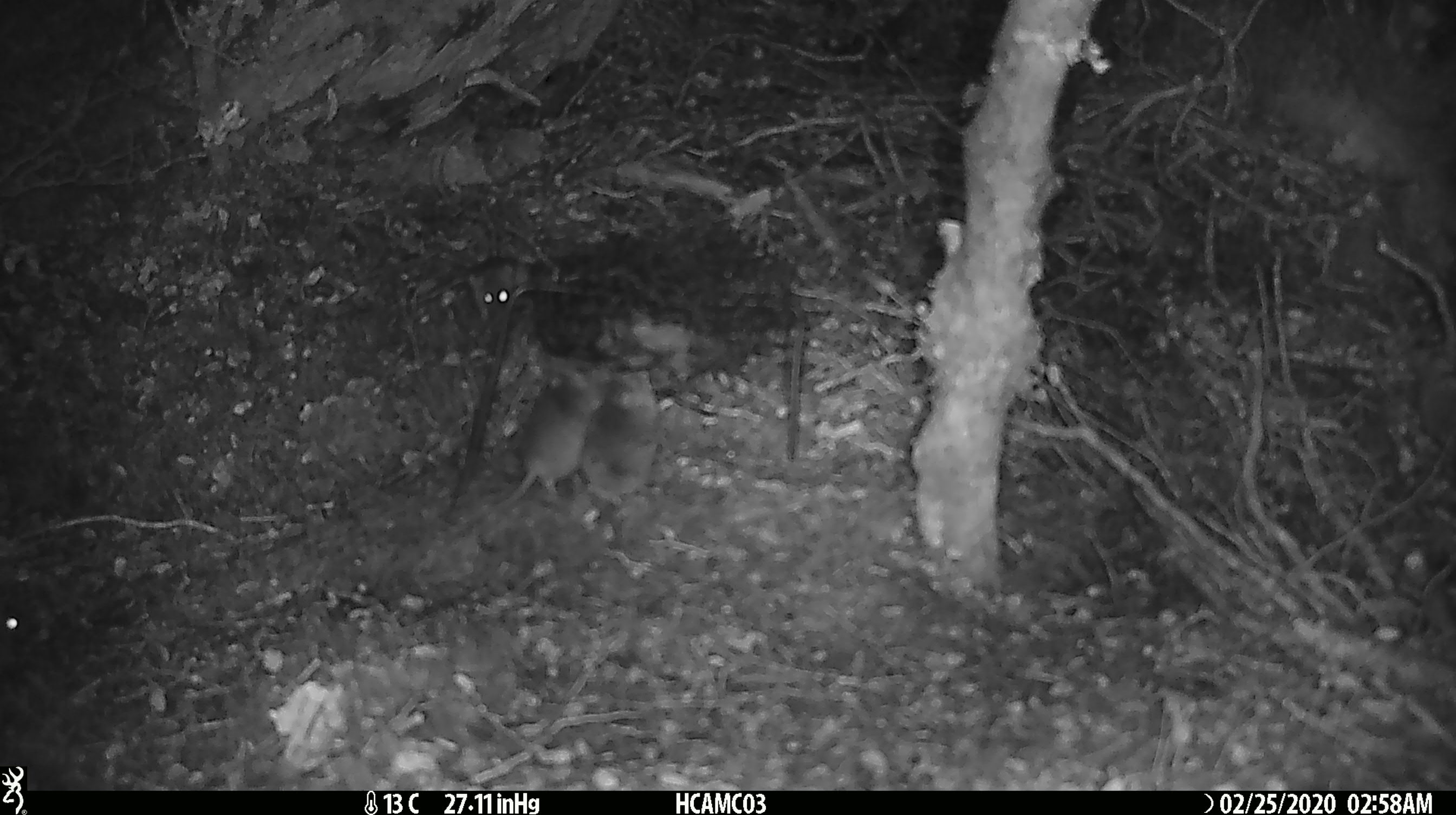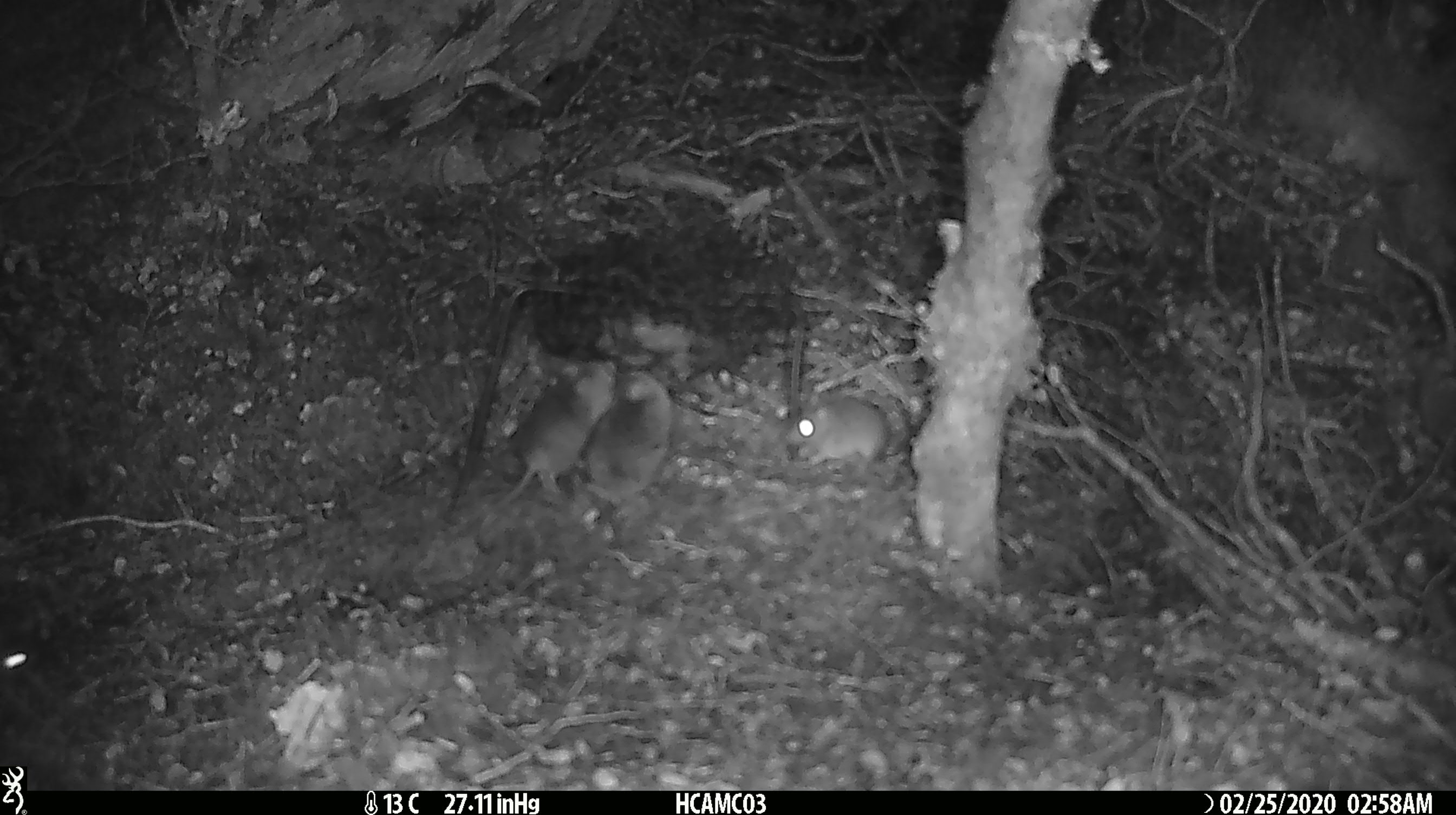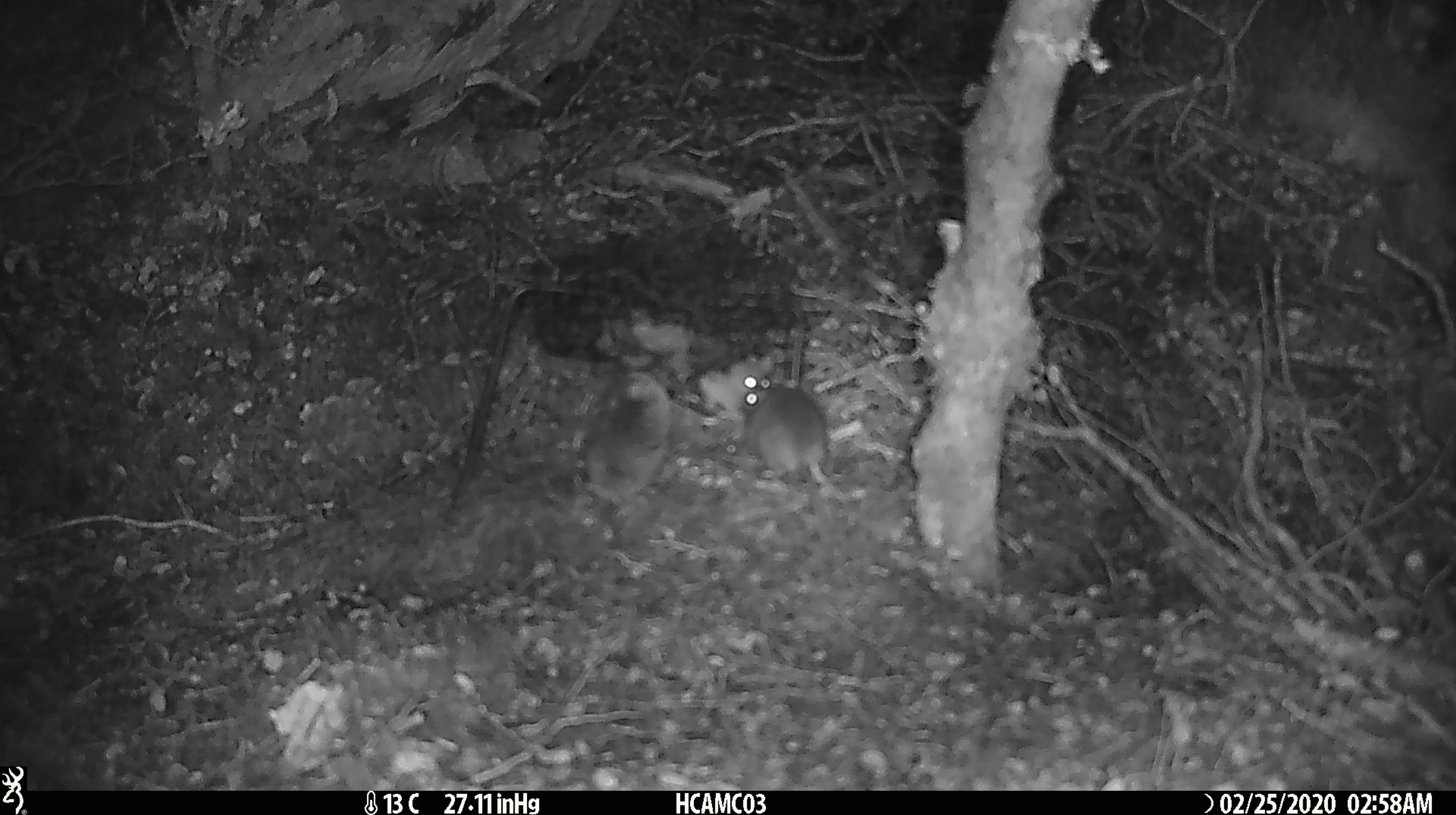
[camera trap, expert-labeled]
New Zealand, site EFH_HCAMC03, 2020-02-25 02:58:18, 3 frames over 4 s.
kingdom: Animalia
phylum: Chordata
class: Mammalia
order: Rodentia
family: Muridae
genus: Mus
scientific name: Mus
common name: mouse